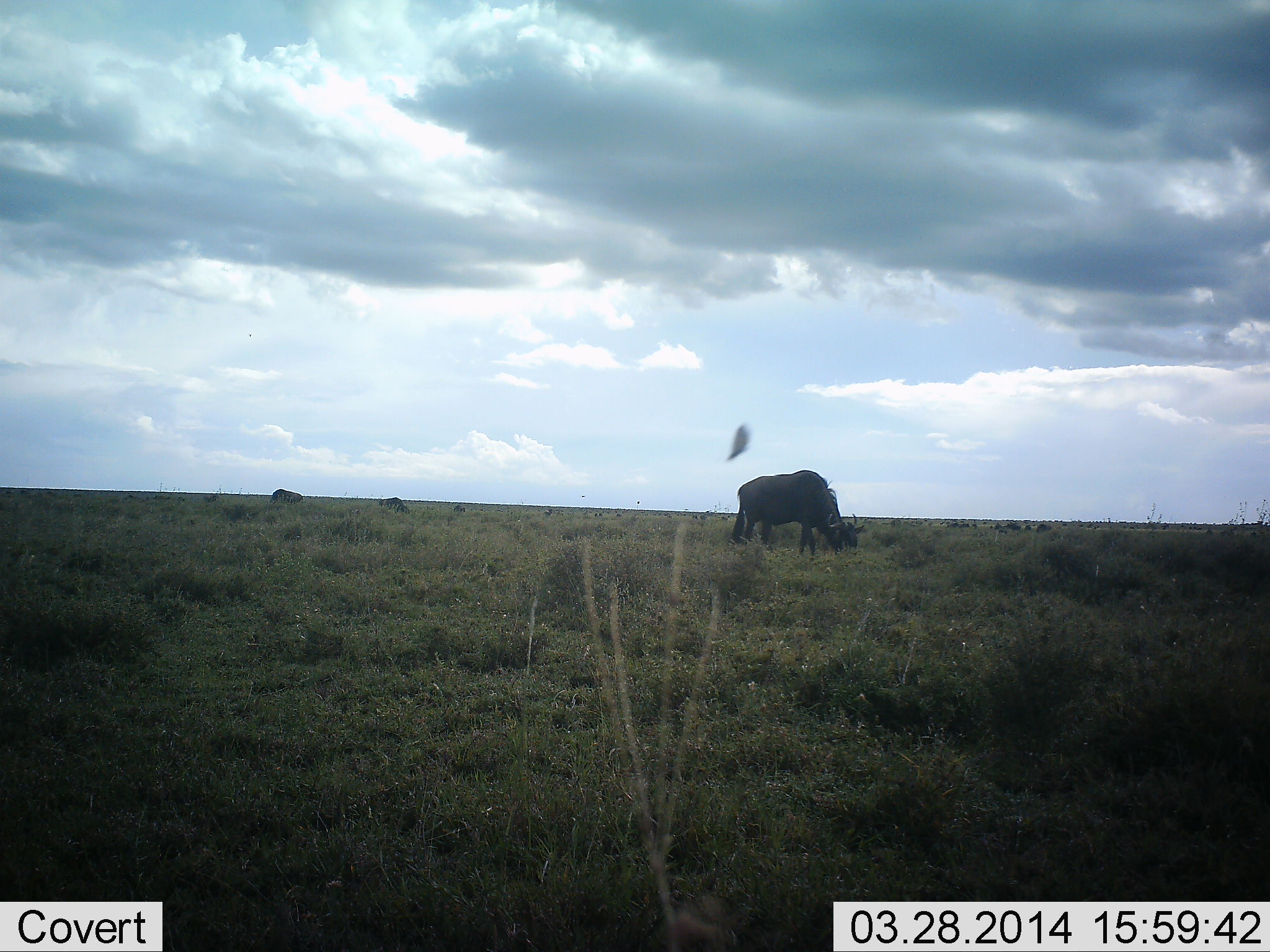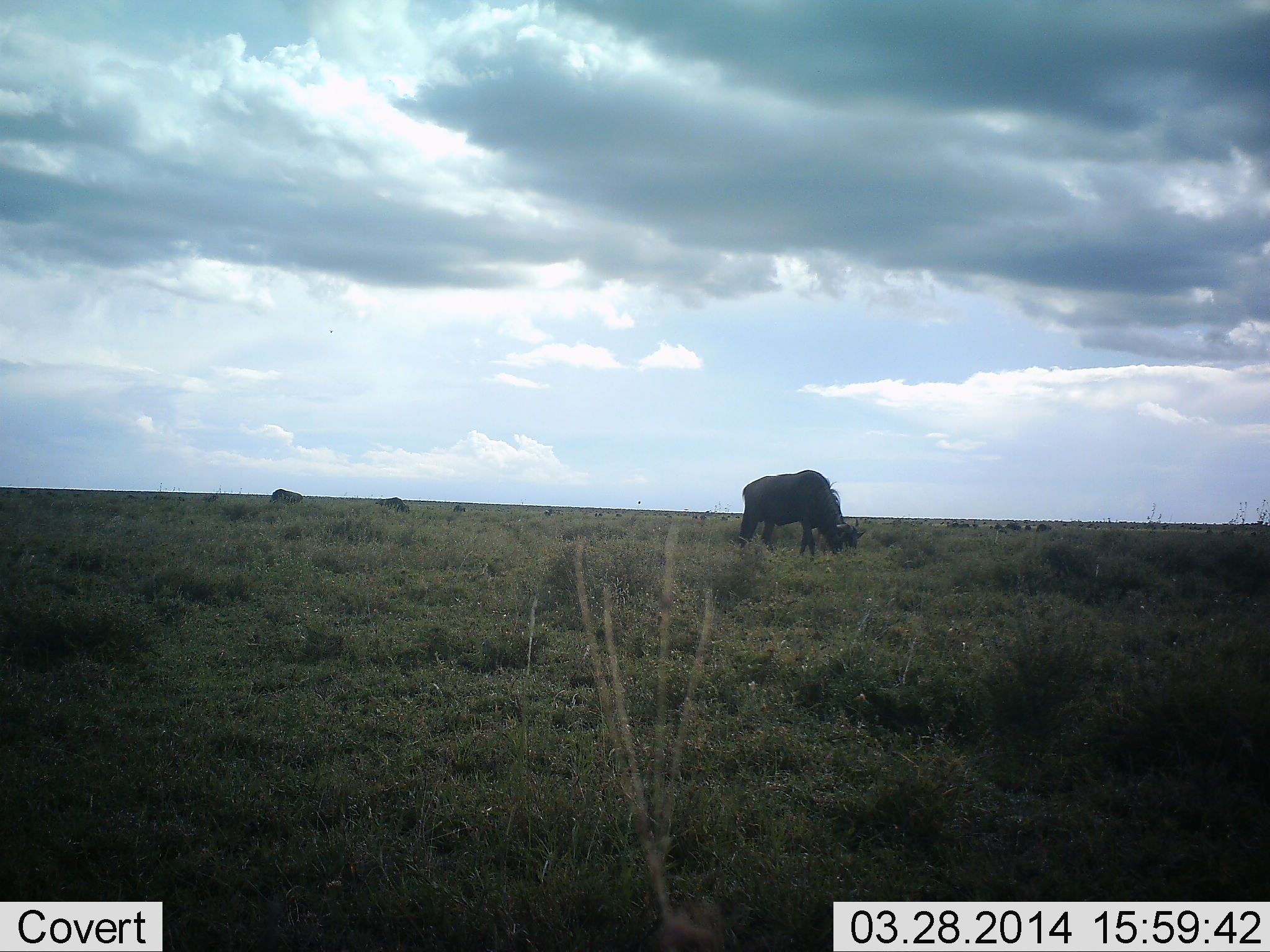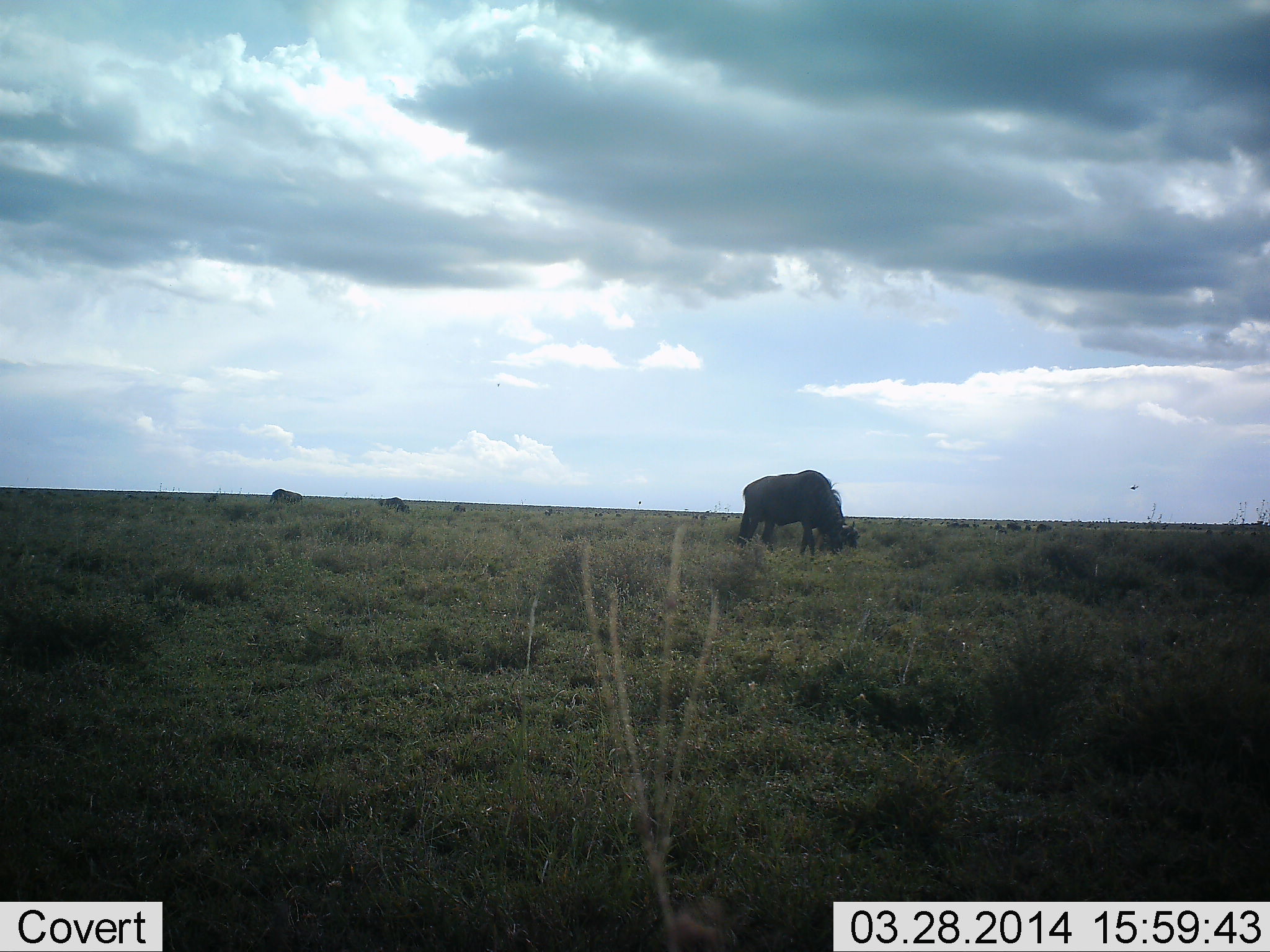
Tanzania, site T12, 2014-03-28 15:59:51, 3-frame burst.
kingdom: Animalia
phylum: Chordata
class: Mammalia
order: Artiodactyla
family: Bovidae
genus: Connochaetes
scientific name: Connochaetes taurinus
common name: blue wildebeest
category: wildebeest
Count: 3.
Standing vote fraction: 33%.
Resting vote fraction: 0%.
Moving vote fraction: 8%.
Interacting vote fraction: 0%.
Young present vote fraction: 0%.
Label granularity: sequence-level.